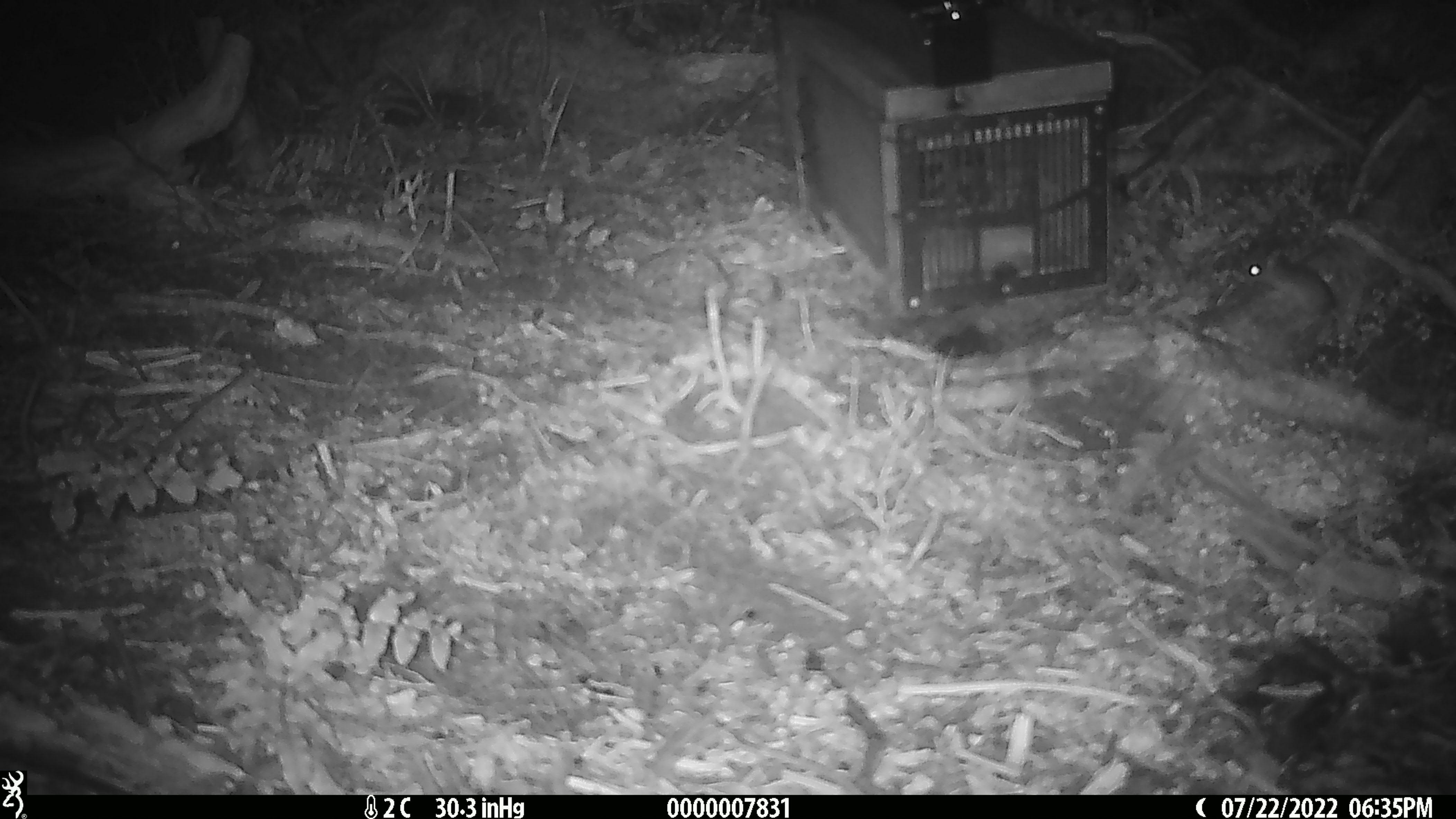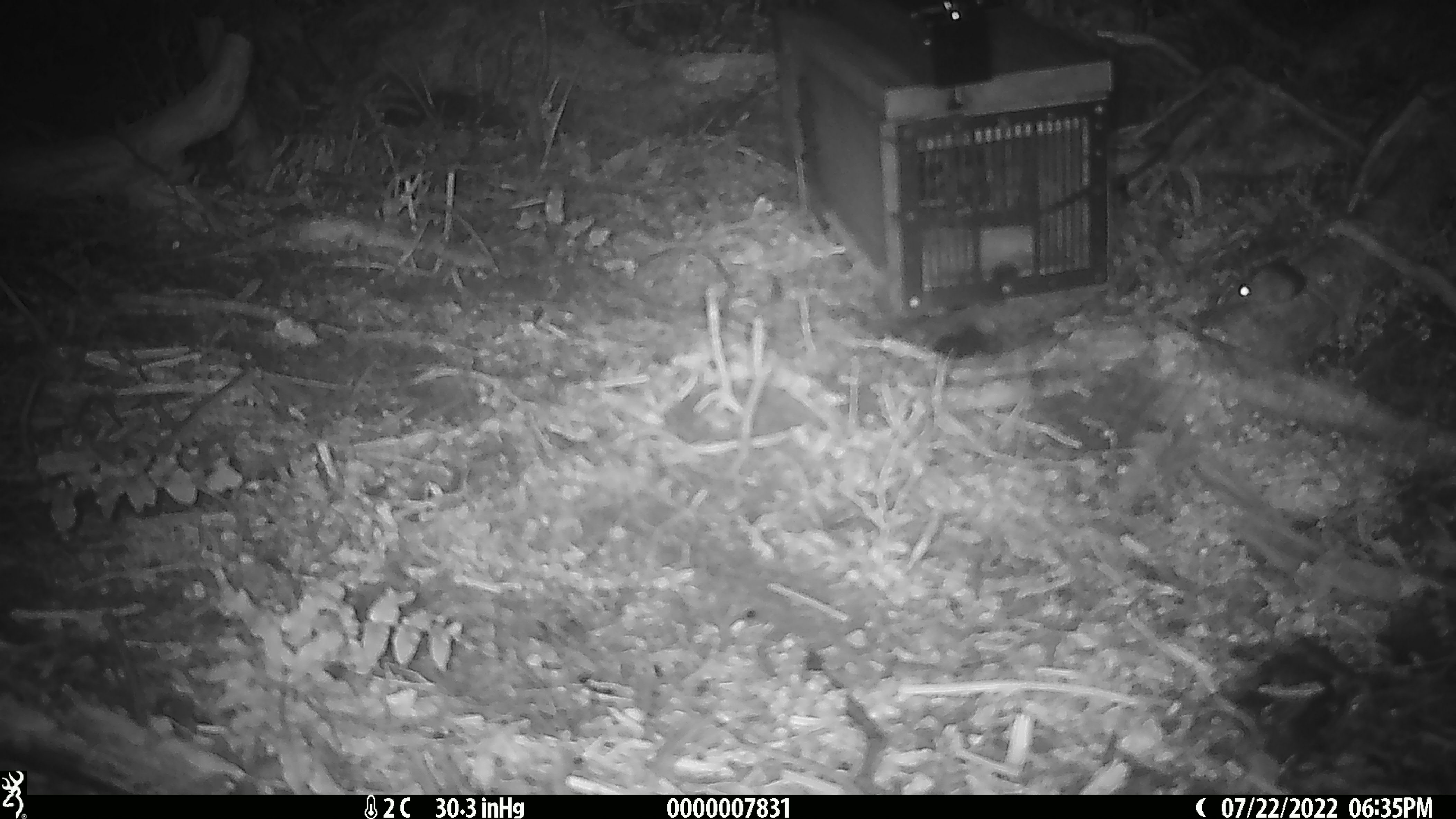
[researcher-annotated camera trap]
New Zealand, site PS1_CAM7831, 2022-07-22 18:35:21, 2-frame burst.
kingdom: Animalia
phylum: Chordata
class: Mammalia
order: Rodentia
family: Muridae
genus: Mus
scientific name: Mus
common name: mouse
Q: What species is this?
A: Mouse (Mus).